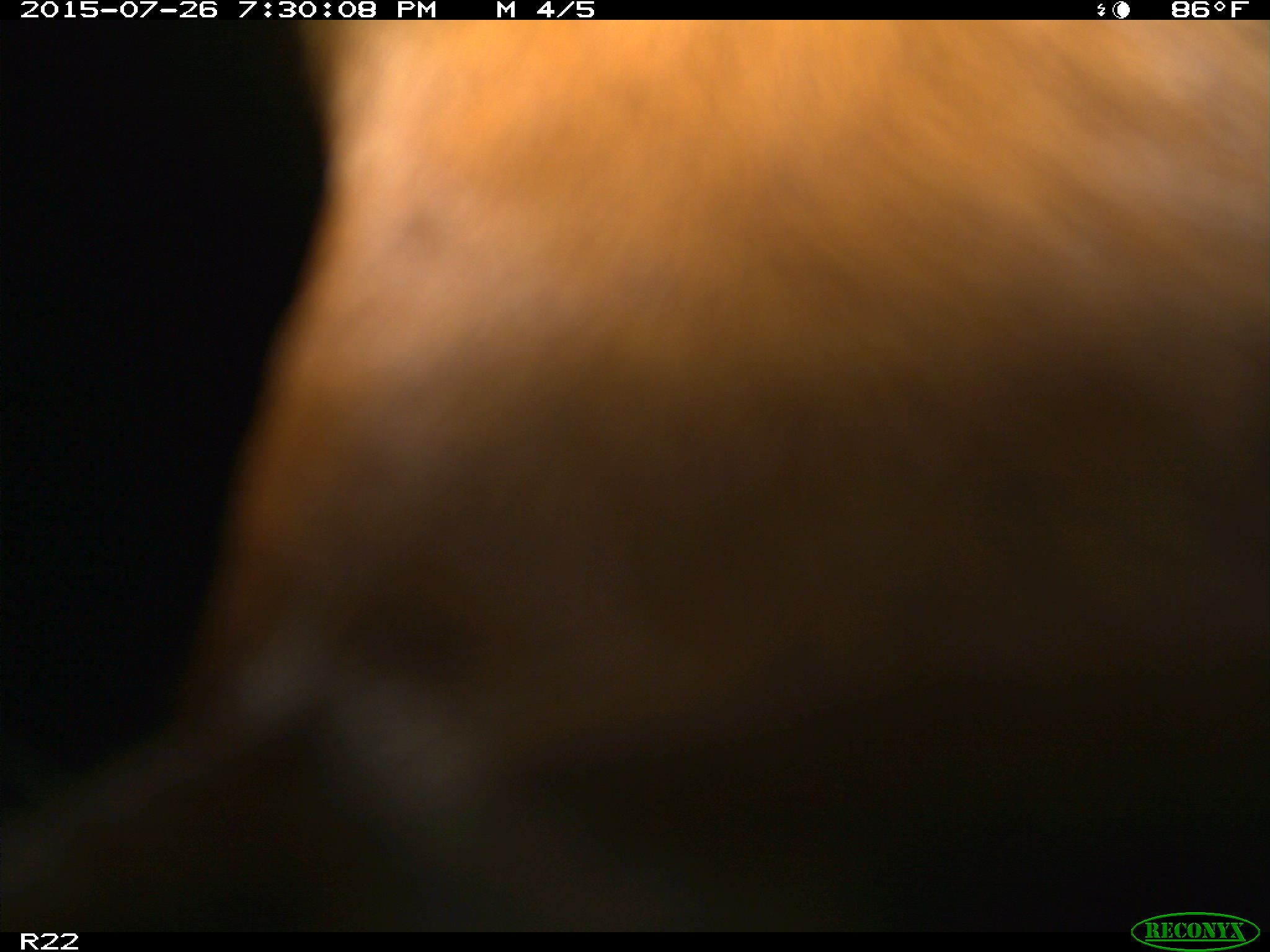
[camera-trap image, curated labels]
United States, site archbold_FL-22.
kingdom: Animalia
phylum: Chordata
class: Mammalia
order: Artiodactyla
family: Bovidae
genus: Bos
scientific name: Bos taurus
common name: domestic cow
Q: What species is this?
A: Bos taurus (domestic cow).